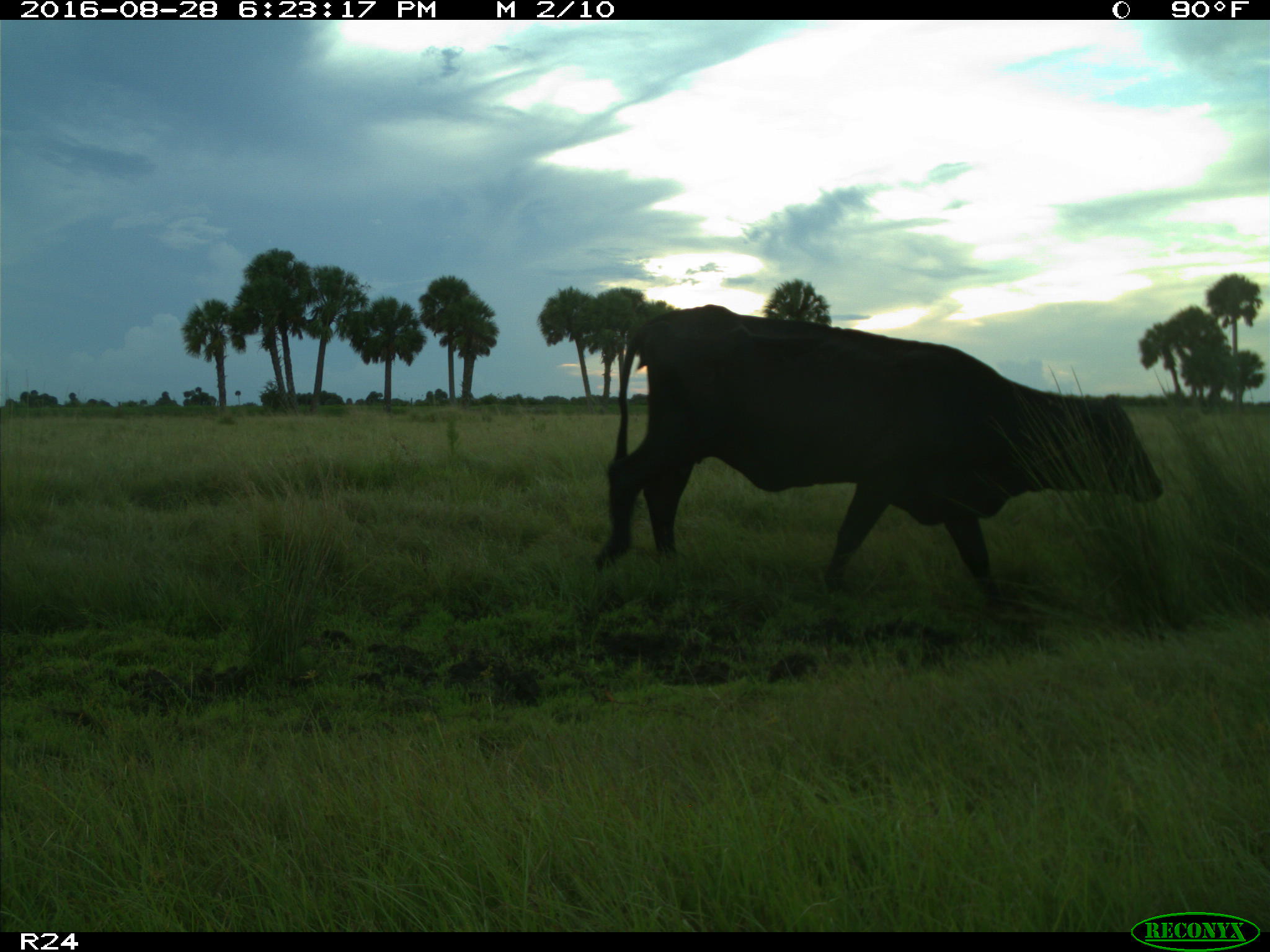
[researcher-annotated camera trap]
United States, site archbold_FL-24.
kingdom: Animalia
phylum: Chordata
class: Mammalia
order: Artiodactyla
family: Bovidae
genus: Bos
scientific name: Bos taurus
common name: domestic cow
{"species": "Bos taurus (domestic cow)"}